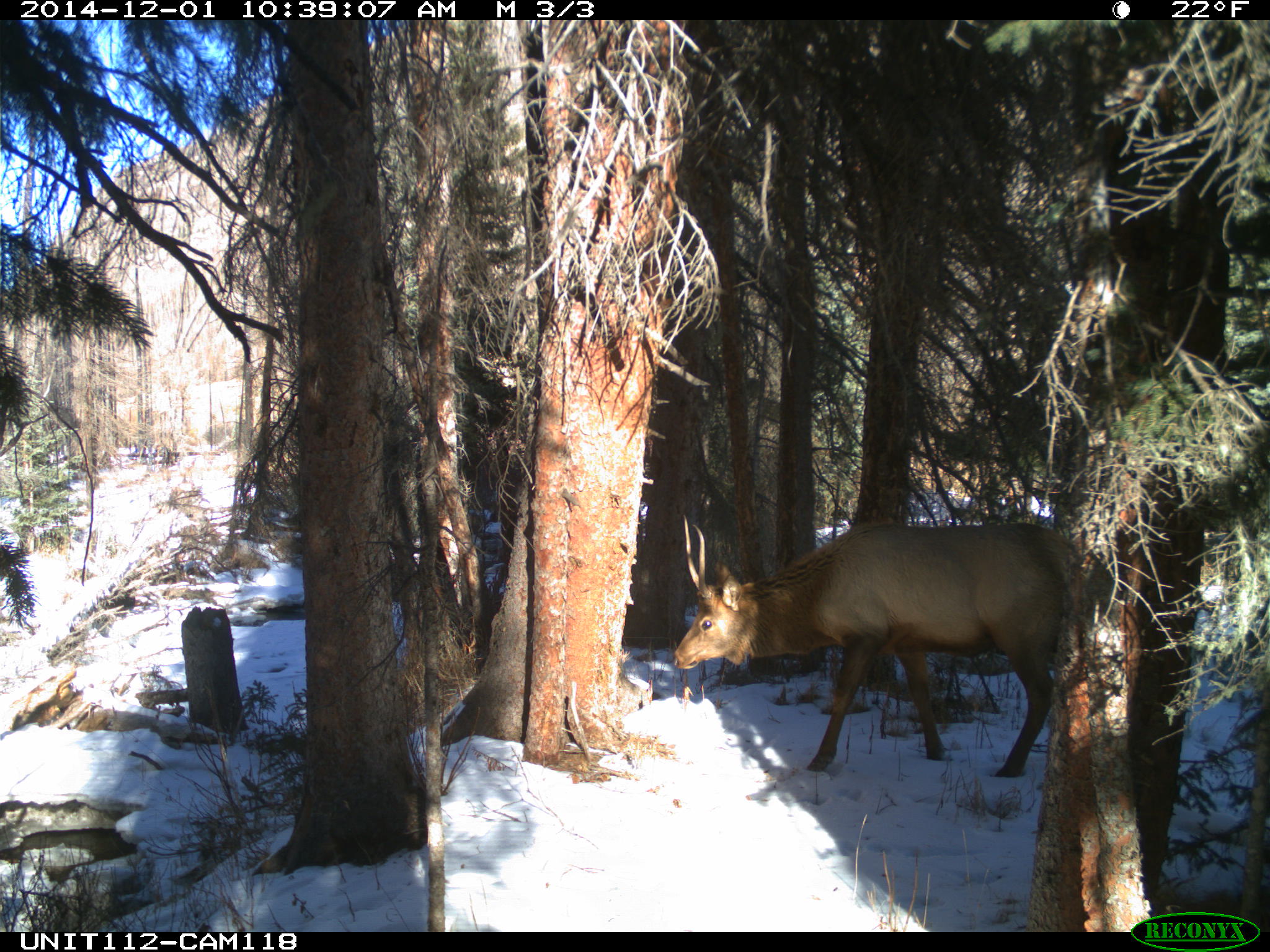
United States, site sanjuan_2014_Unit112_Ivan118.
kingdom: Animalia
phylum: Chordata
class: Mammalia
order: Artiodactyla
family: Cervidae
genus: Cervus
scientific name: Cervus elaphus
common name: red deer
Cervus elaphus (red deer).